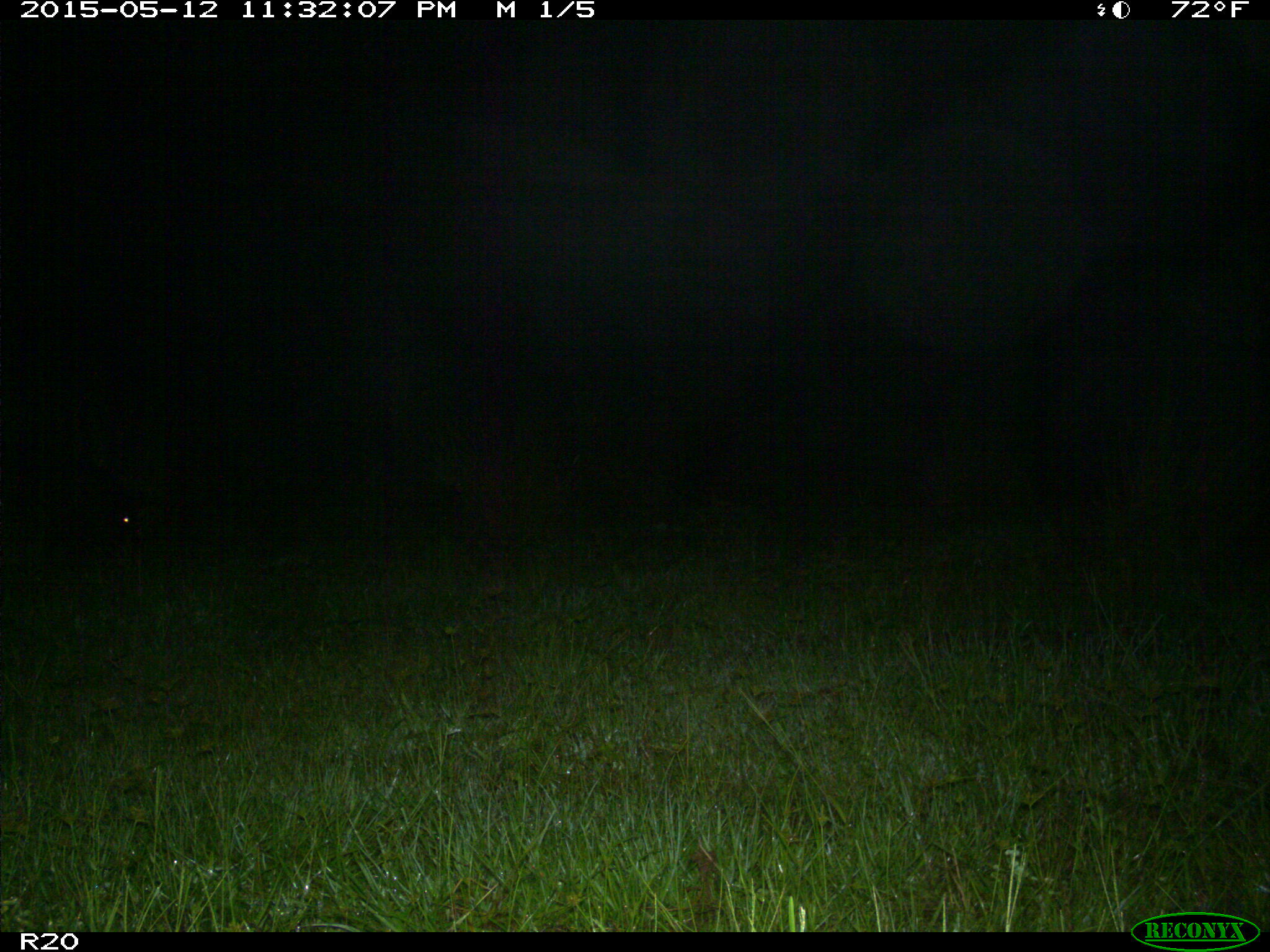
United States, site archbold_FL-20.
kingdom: Animalia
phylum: Chordata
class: Mammalia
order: Artiodactyla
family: Suidae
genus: Sus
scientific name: Sus scrofa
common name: wild boar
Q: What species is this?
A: Sus scrofa (wild boar).